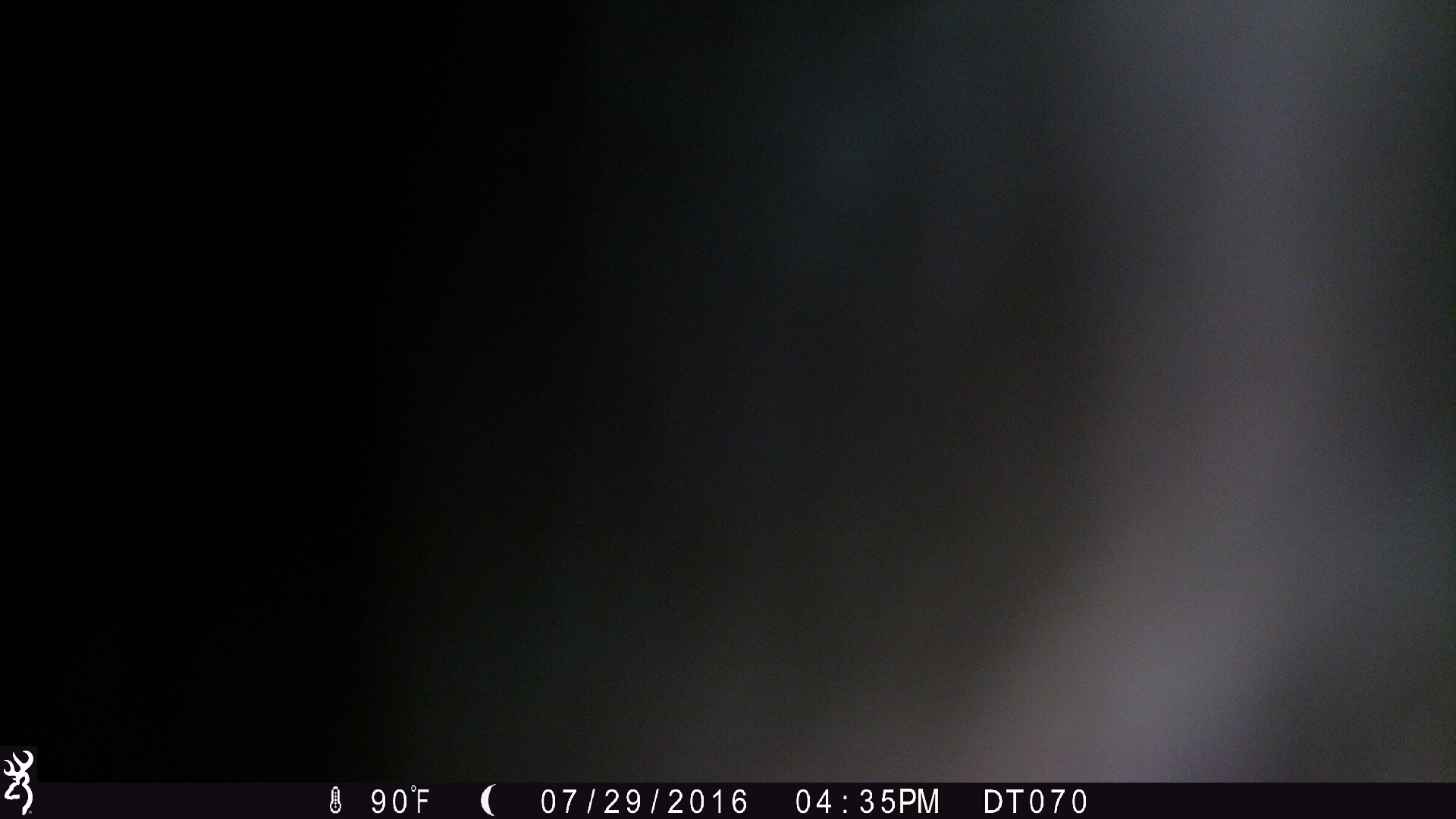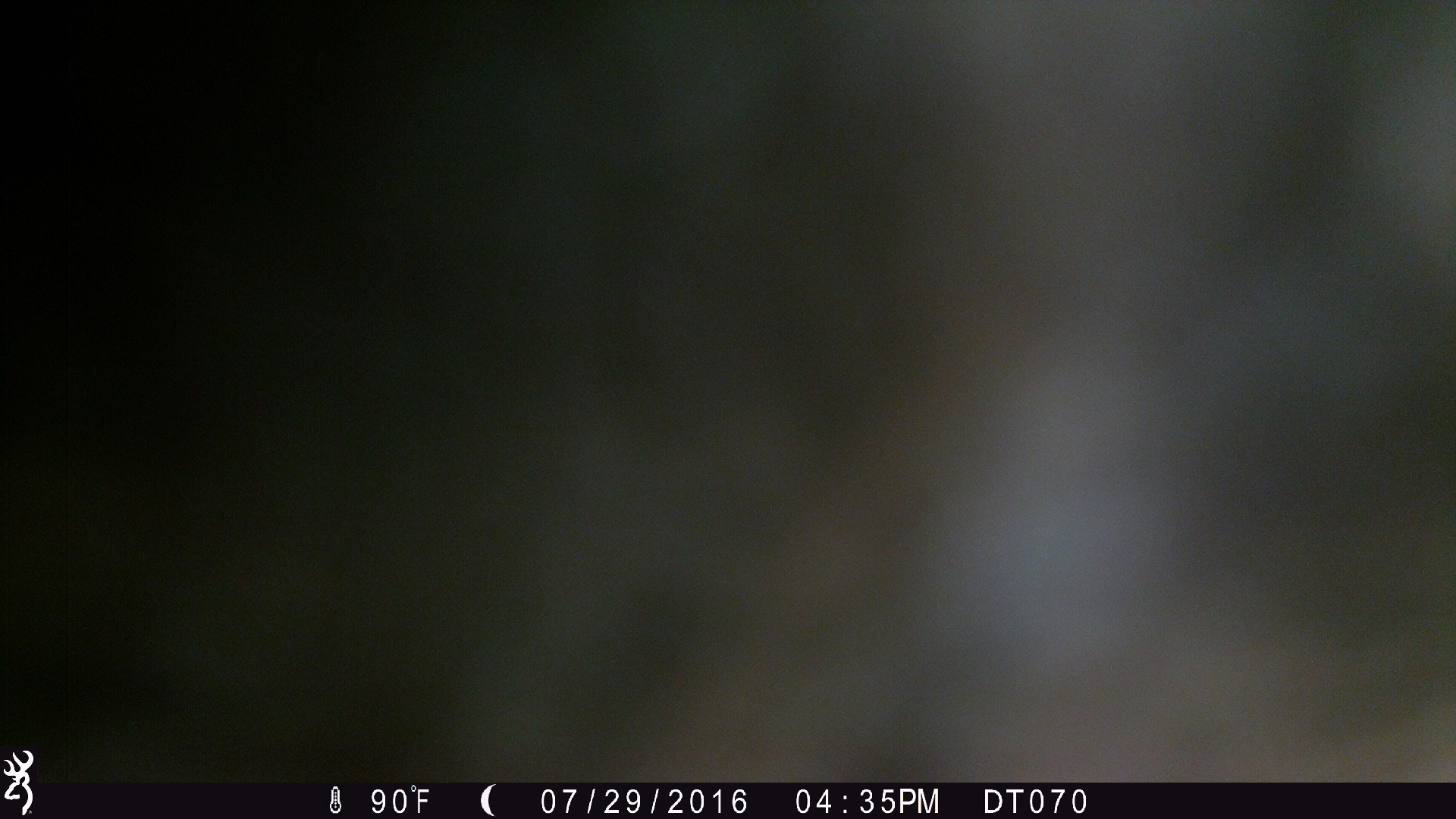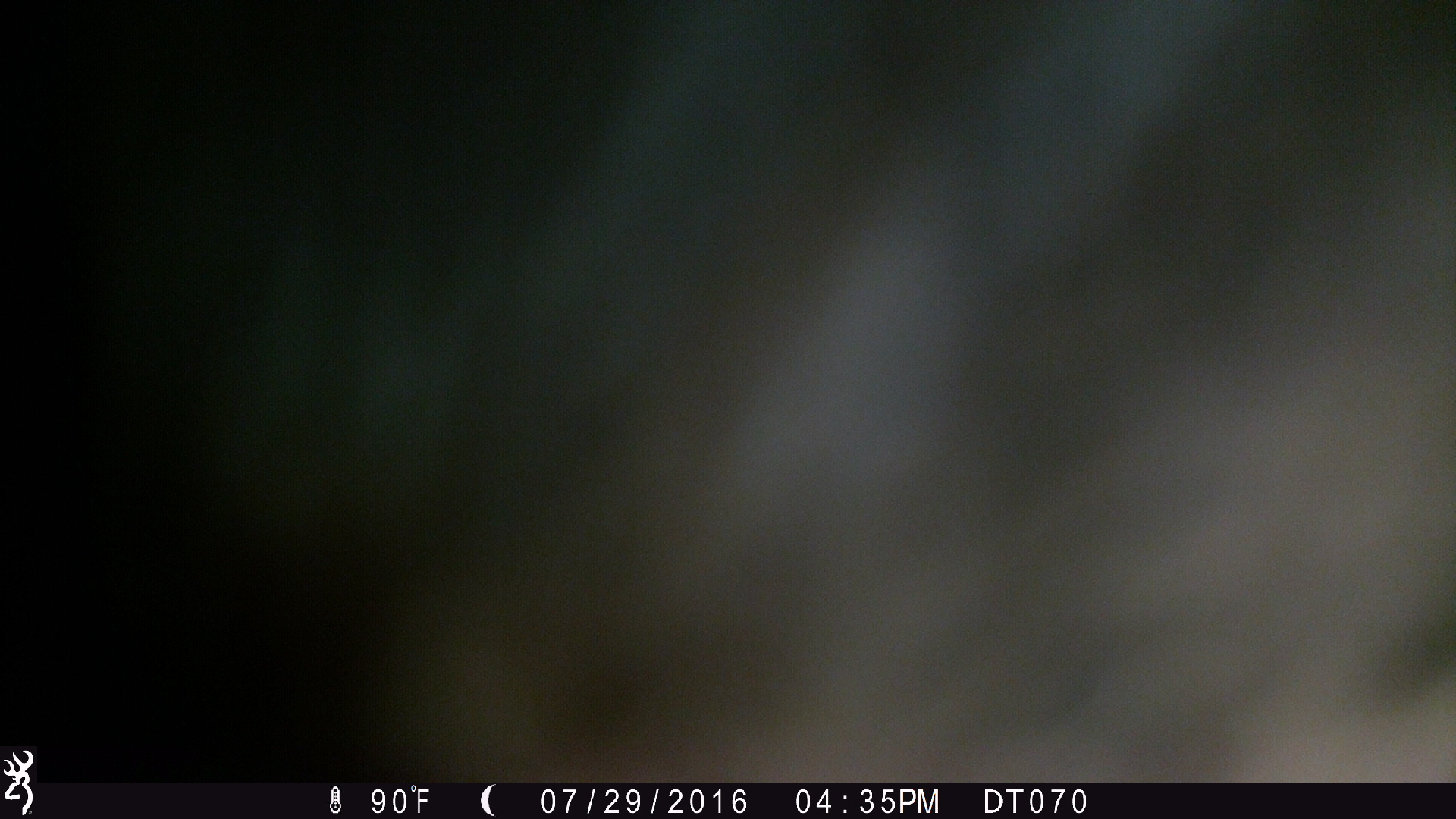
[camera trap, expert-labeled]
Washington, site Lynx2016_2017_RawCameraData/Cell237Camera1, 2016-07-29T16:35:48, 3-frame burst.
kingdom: Animalia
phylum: Chordata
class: Mammalia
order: Artiodactyla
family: Bovidae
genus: Bos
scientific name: Bos taurus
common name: domestic cattle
Domestic cattle (Bos taurus). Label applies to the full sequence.